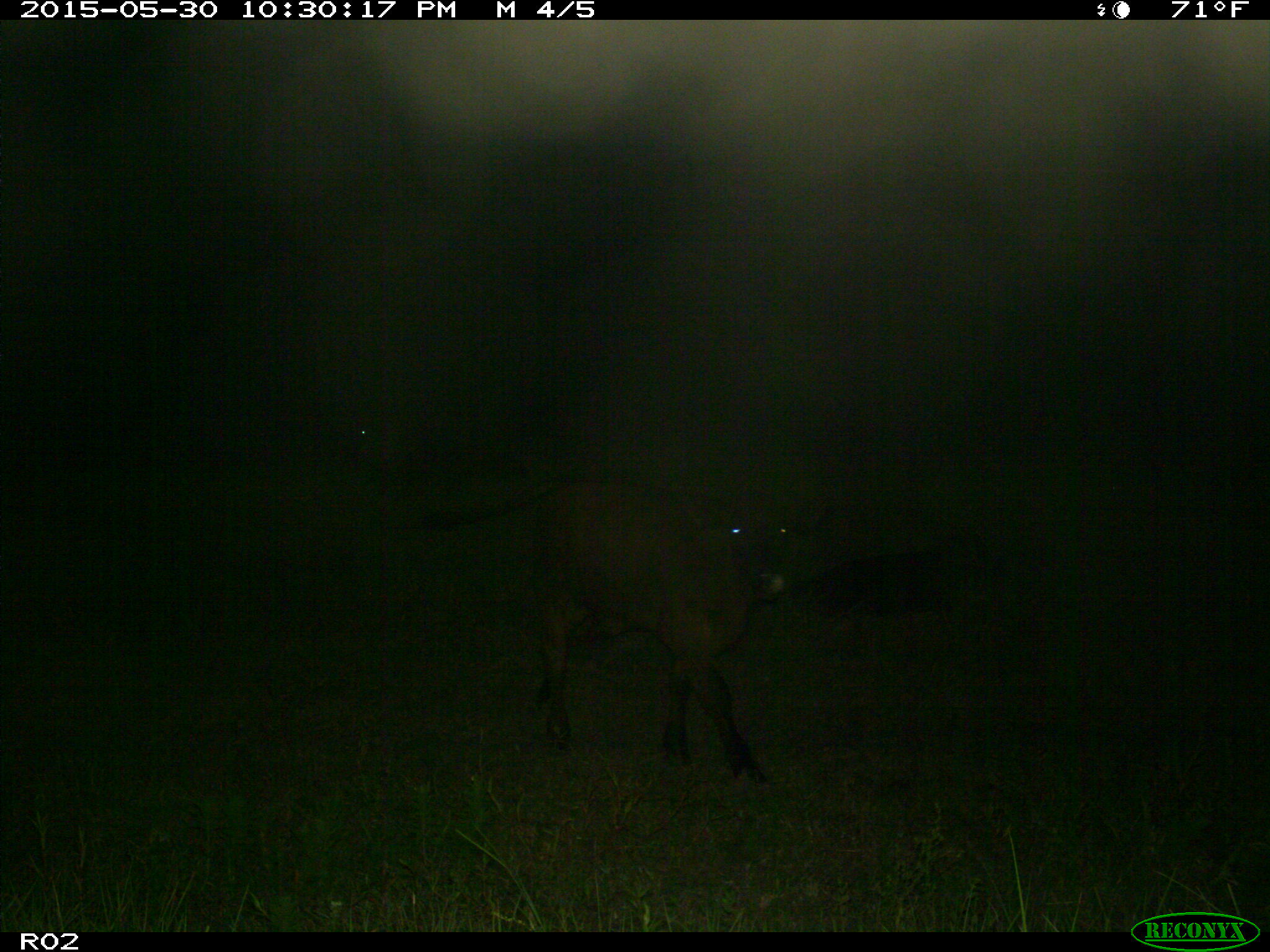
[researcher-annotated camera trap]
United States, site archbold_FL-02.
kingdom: Animalia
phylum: Chordata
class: Mammalia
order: Artiodactyla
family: Bovidae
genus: Bos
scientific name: Bos taurus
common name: domestic cow